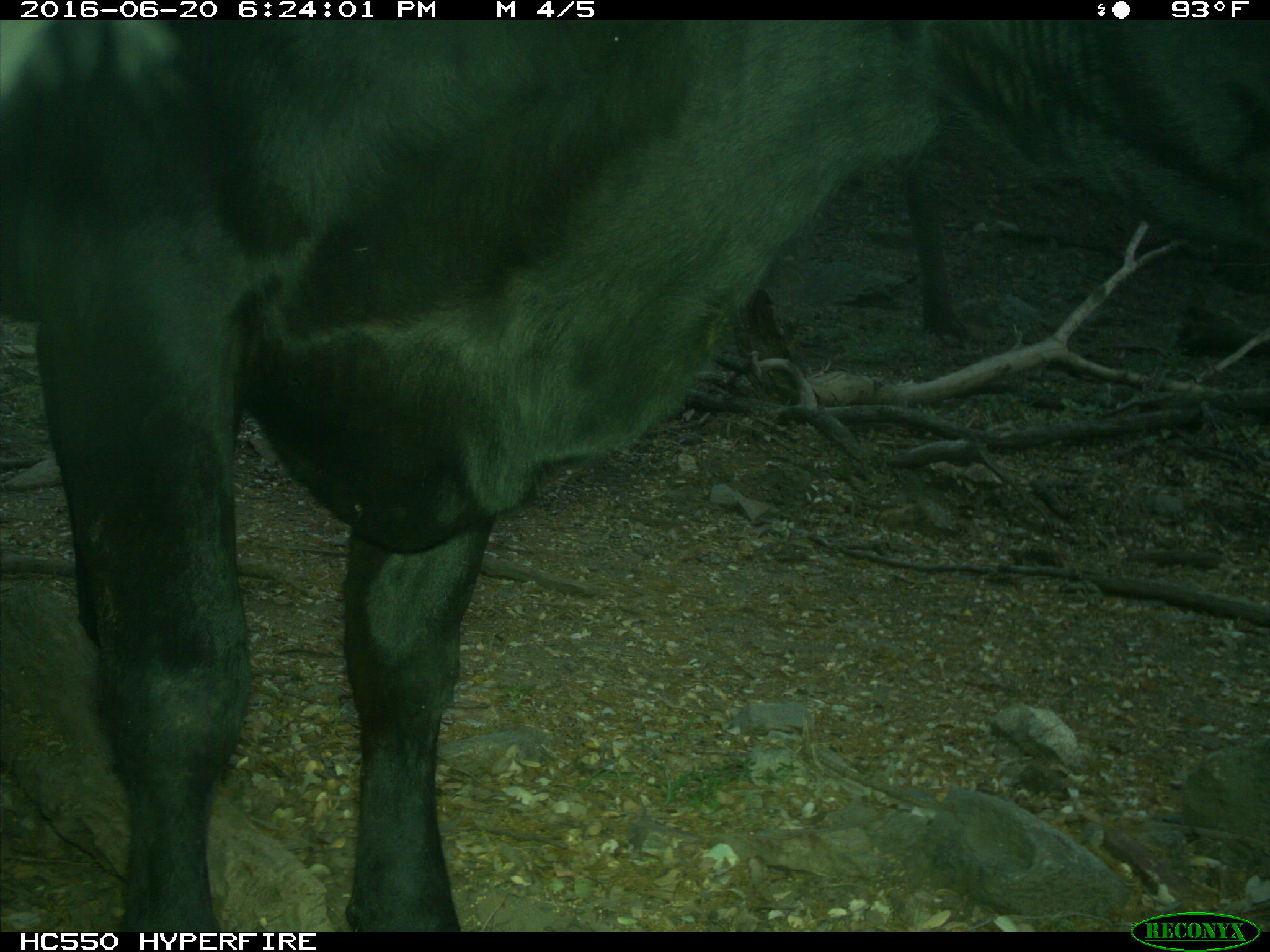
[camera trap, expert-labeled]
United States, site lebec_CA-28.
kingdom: Animalia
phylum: Chordata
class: Mammalia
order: Artiodactyla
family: Bovidae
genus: Bos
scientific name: Bos taurus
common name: domestic cow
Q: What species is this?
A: Bos taurus (domestic cow).